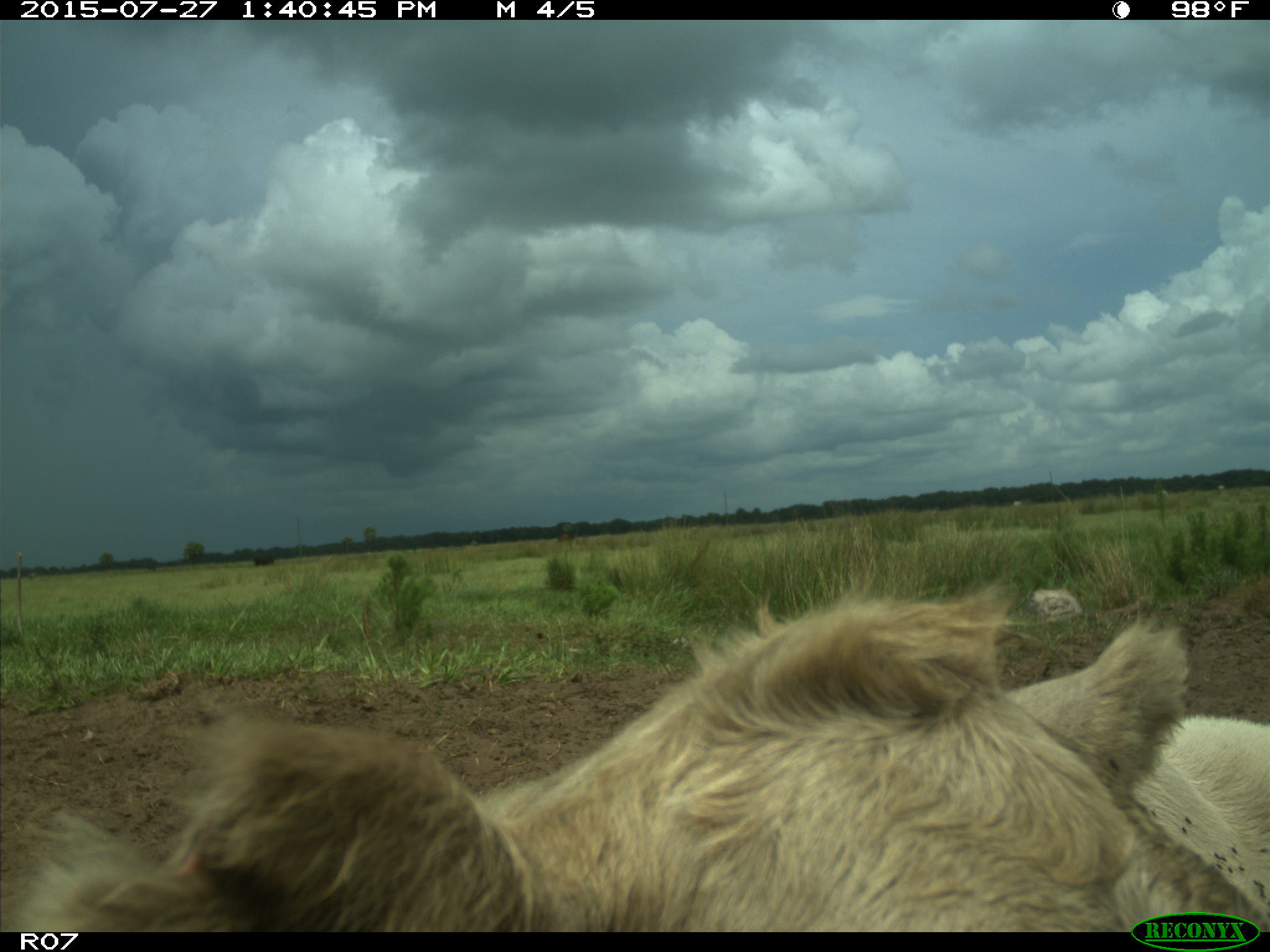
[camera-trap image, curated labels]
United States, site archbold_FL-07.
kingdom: Animalia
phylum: Chordata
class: Mammalia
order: Artiodactyla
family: Bovidae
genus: Bos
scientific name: Bos taurus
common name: domestic cow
Bos taurus (domestic cow).